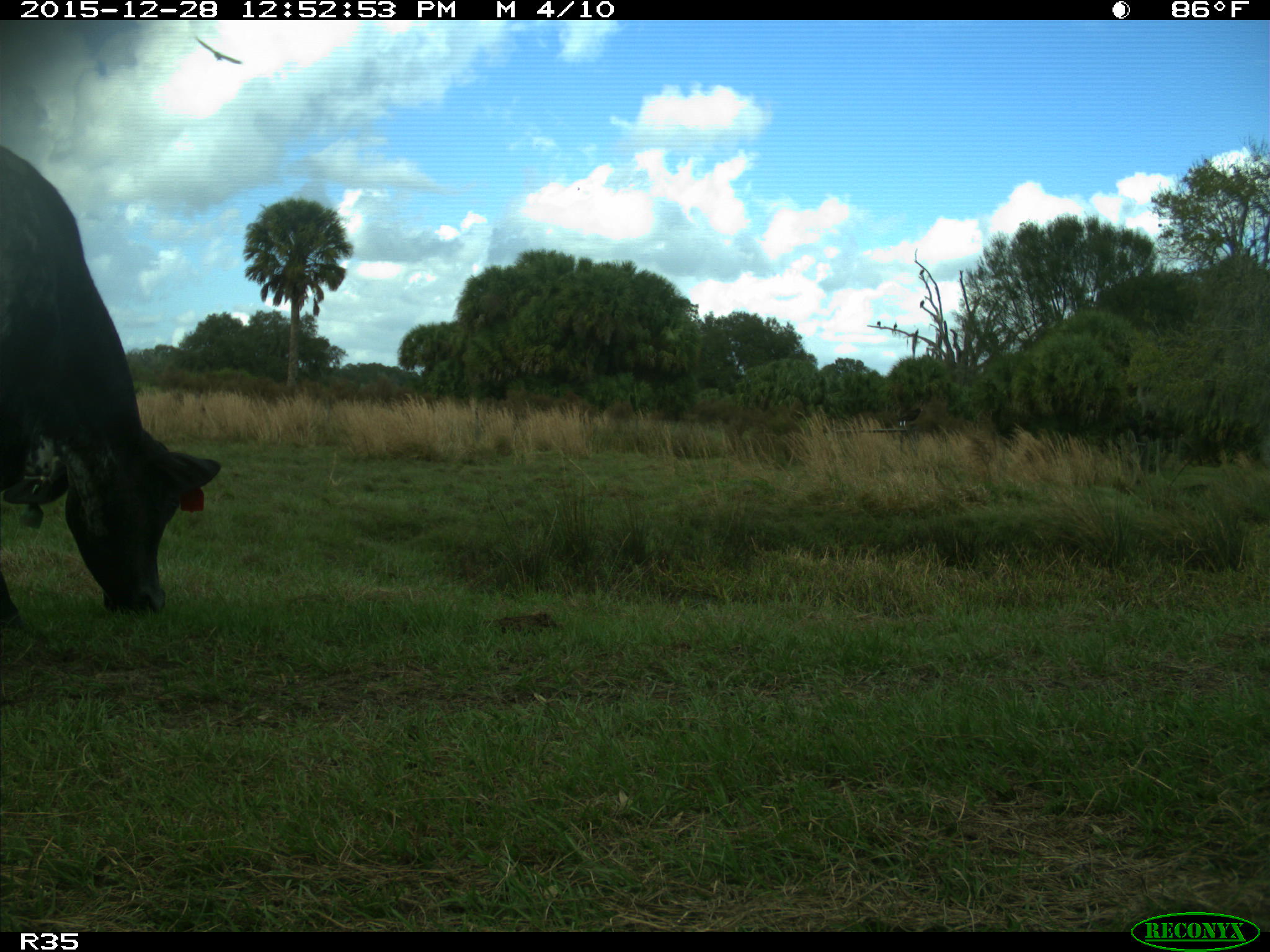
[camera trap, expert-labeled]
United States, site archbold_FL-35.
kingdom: Animalia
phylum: Chordata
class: Mammalia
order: Artiodactyla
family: Bovidae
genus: Bos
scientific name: Bos taurus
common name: domestic cow